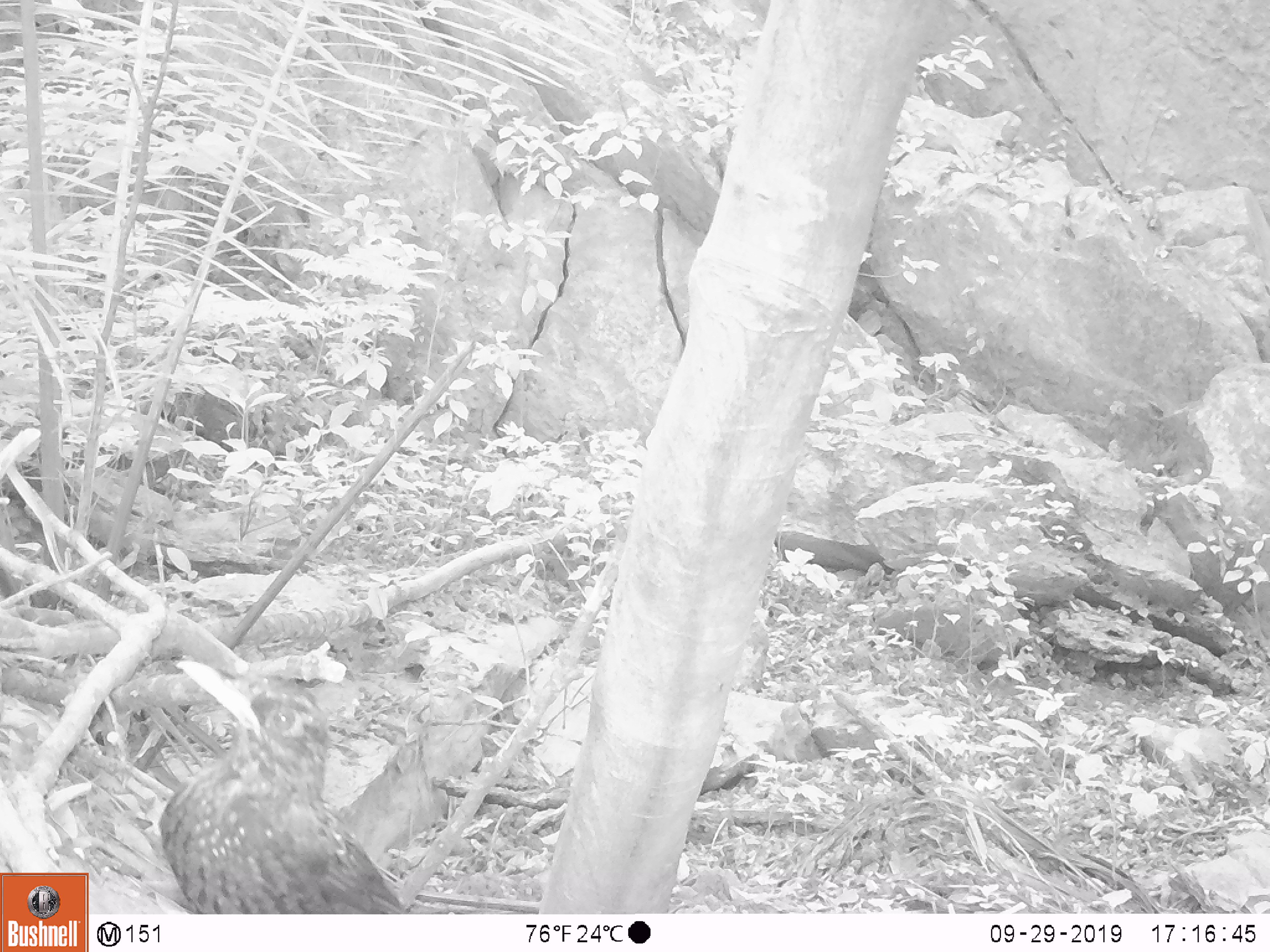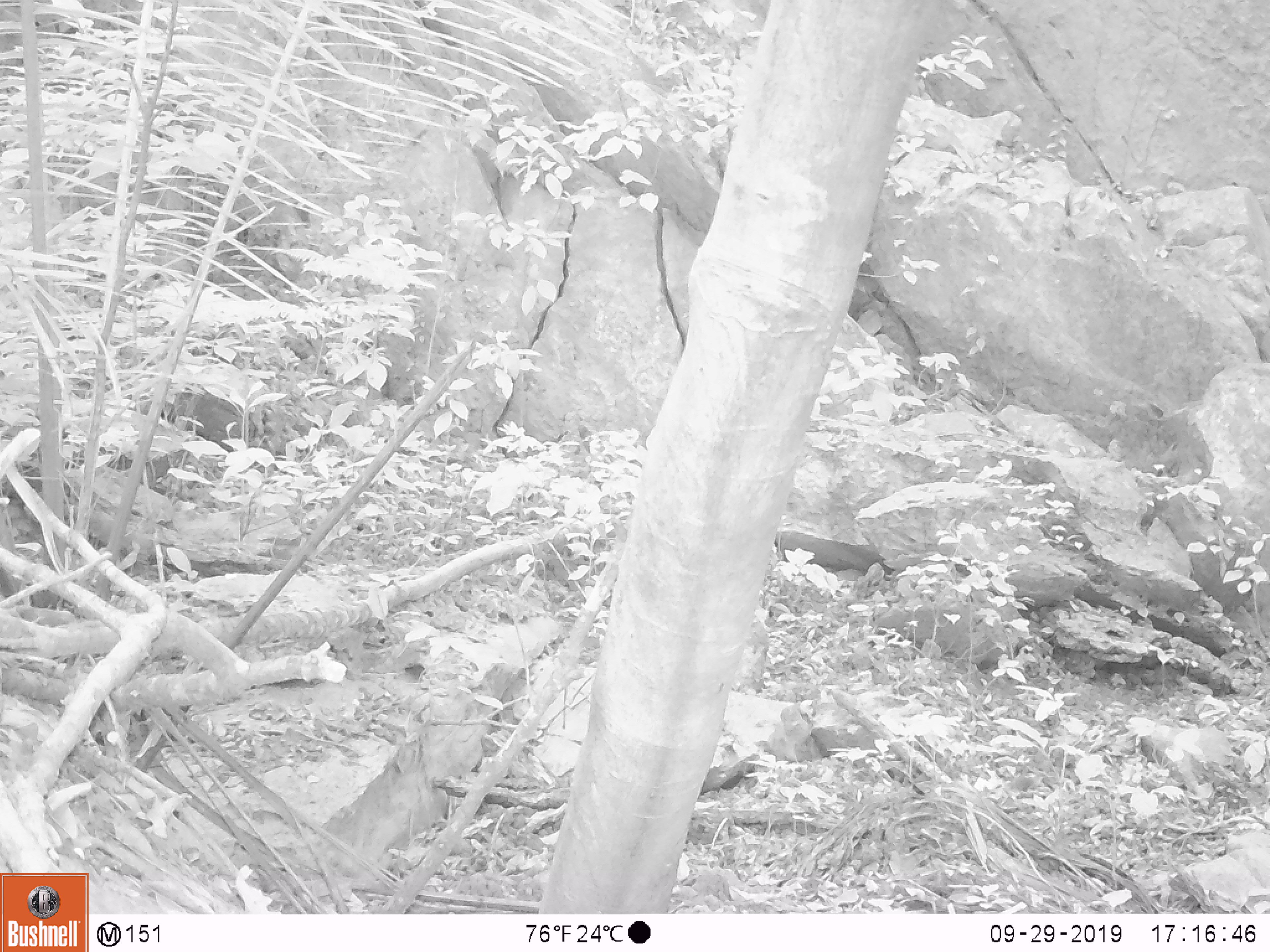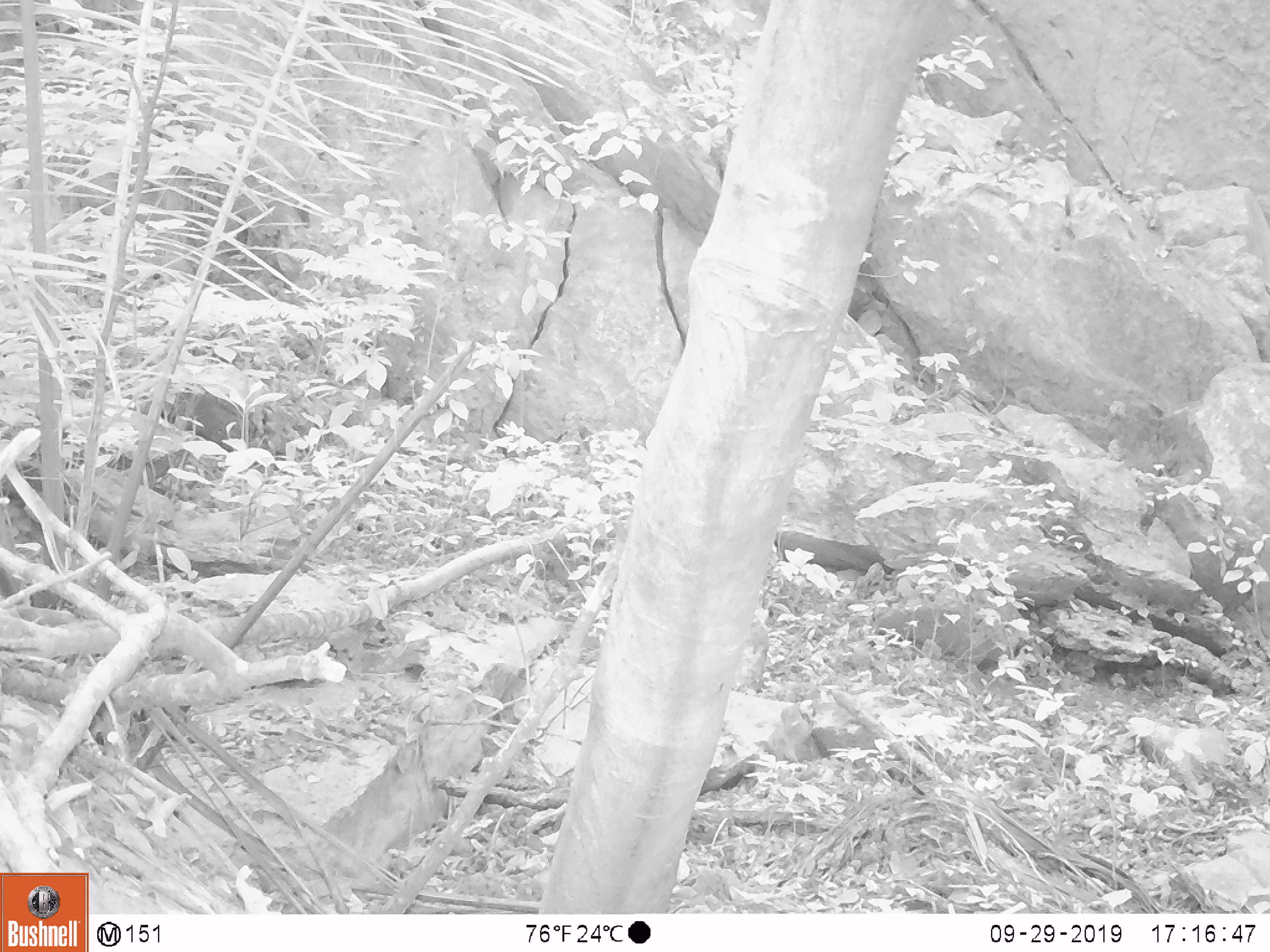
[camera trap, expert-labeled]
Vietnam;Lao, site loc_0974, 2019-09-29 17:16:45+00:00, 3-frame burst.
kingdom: Animalia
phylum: Chordata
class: Aves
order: Passeriformes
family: Muscicapidae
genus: Myophonus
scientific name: Myophonus caeruleus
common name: blue whistling thrush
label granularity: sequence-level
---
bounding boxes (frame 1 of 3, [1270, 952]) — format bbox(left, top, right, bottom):
blue whistling thrush: bbox(157, 658, 406, 914)